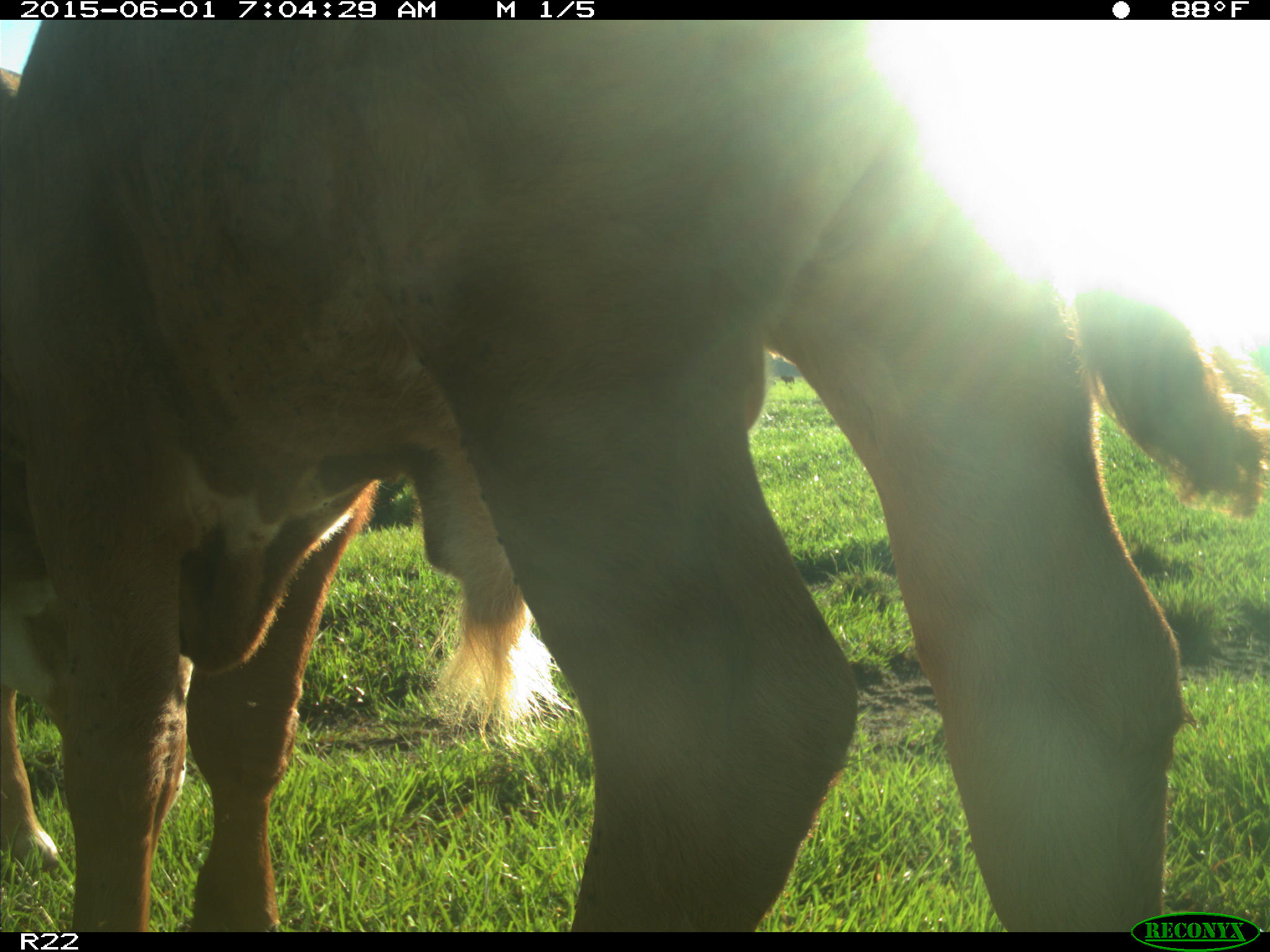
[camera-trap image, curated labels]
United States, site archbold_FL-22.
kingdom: Animalia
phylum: Chordata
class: Mammalia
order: Artiodactyla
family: Bovidae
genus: Bos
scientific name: Bos taurus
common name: domestic cow